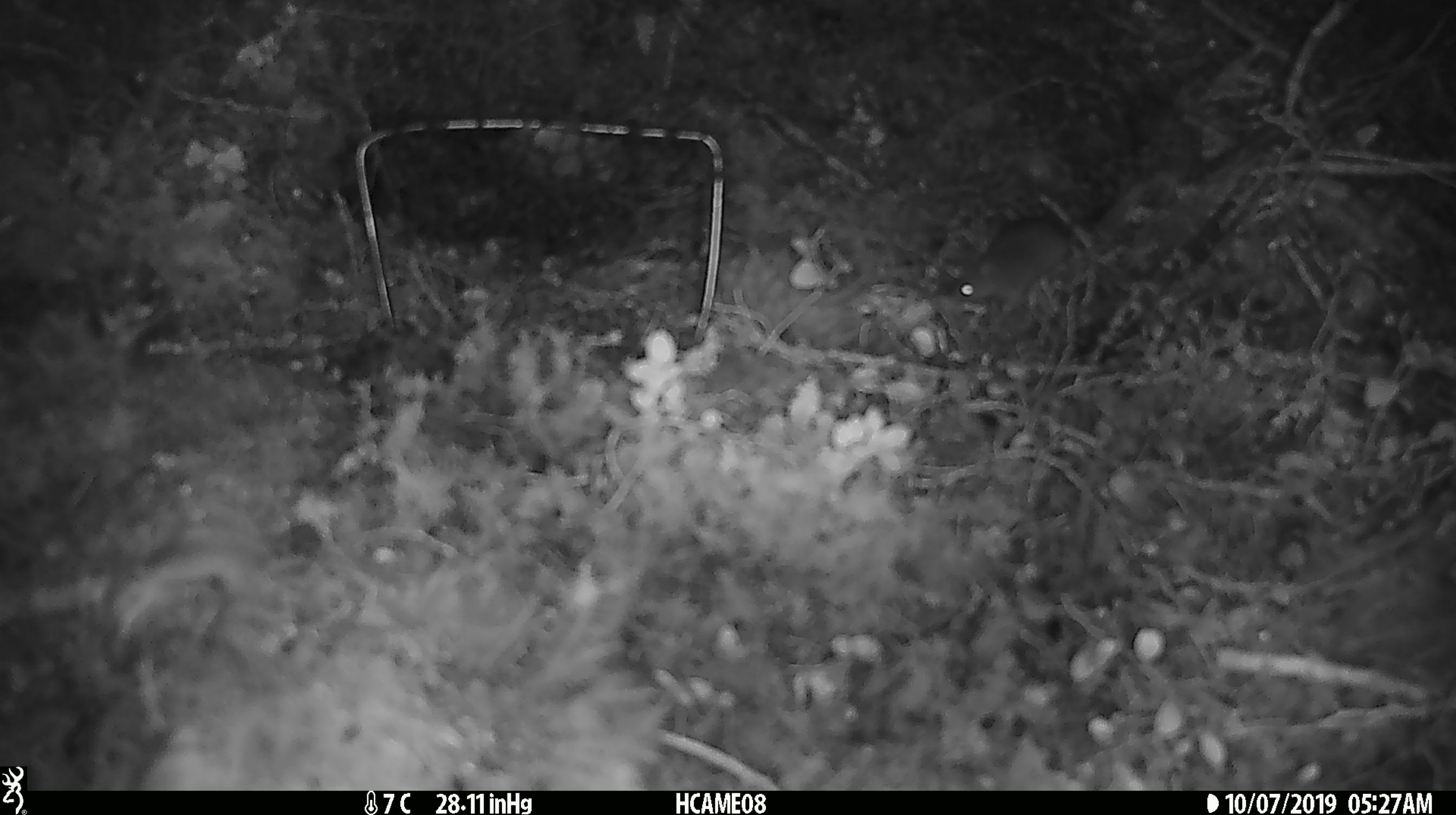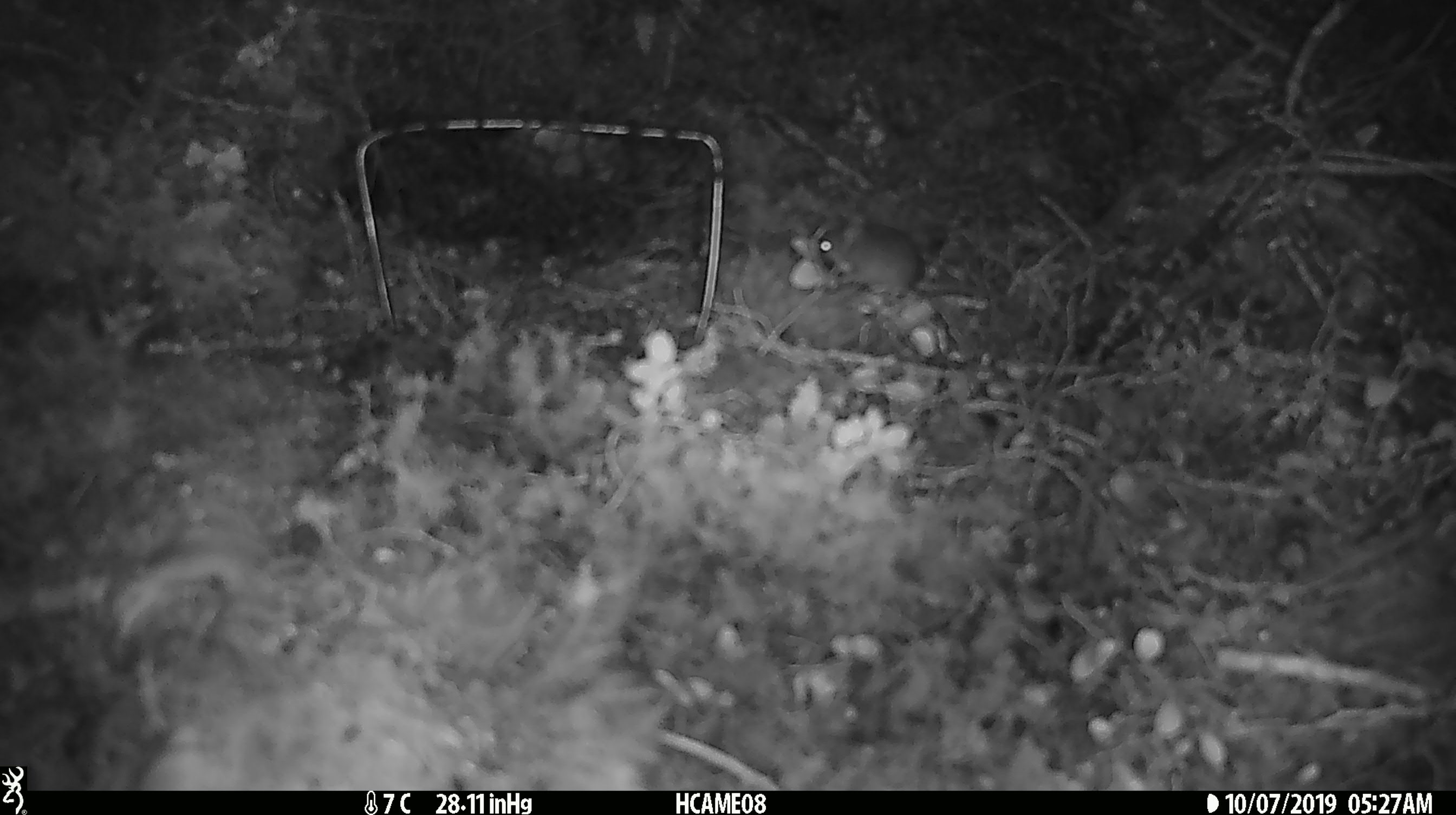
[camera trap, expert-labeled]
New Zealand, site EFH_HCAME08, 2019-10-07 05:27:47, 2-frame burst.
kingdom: Animalia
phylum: Chordata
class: Mammalia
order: Rodentia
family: Muridae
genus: Mus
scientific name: Mus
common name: mouse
Mouse (Mus).